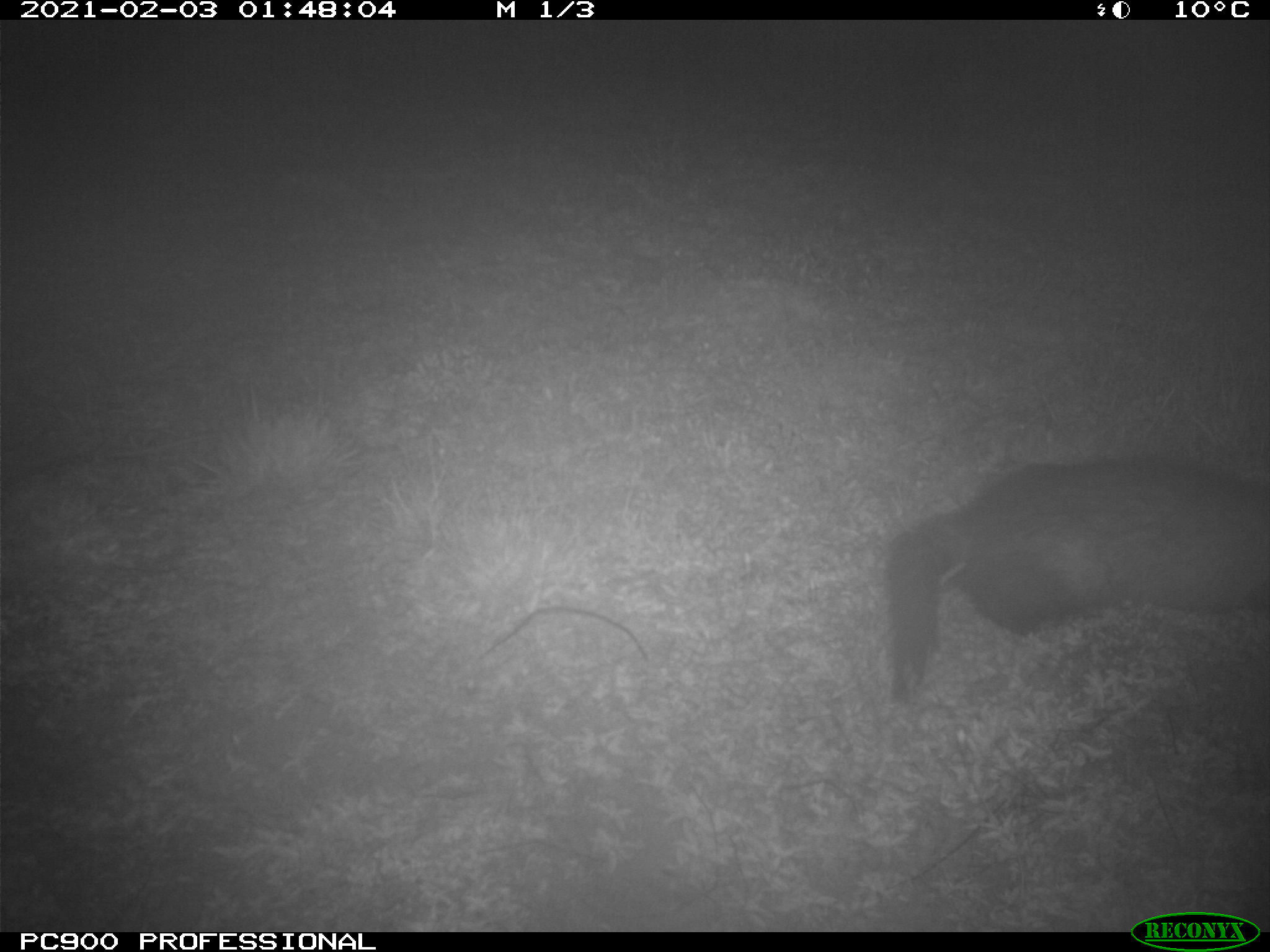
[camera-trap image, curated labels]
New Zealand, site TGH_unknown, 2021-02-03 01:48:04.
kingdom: Animalia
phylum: Chordata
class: Mammalia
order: Carnivora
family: Mustelidae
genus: Mustela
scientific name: Mustela furo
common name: ferret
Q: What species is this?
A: Ferret (Mustela furo).